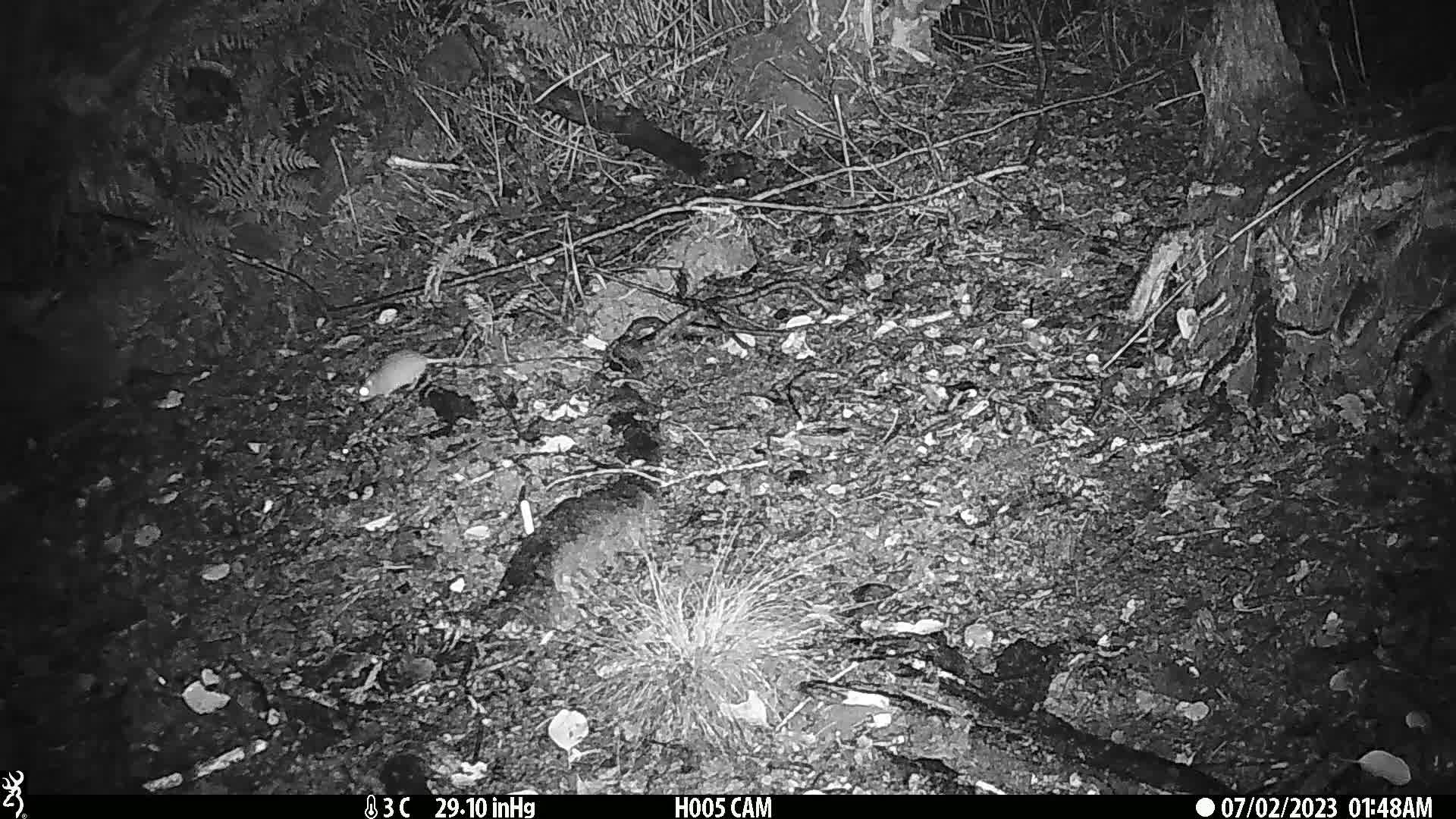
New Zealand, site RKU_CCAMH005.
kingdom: Animalia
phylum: Chordata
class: Mammalia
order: Rodentia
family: Muridae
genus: Rattus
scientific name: Rattus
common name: rat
Rat (Rattus).